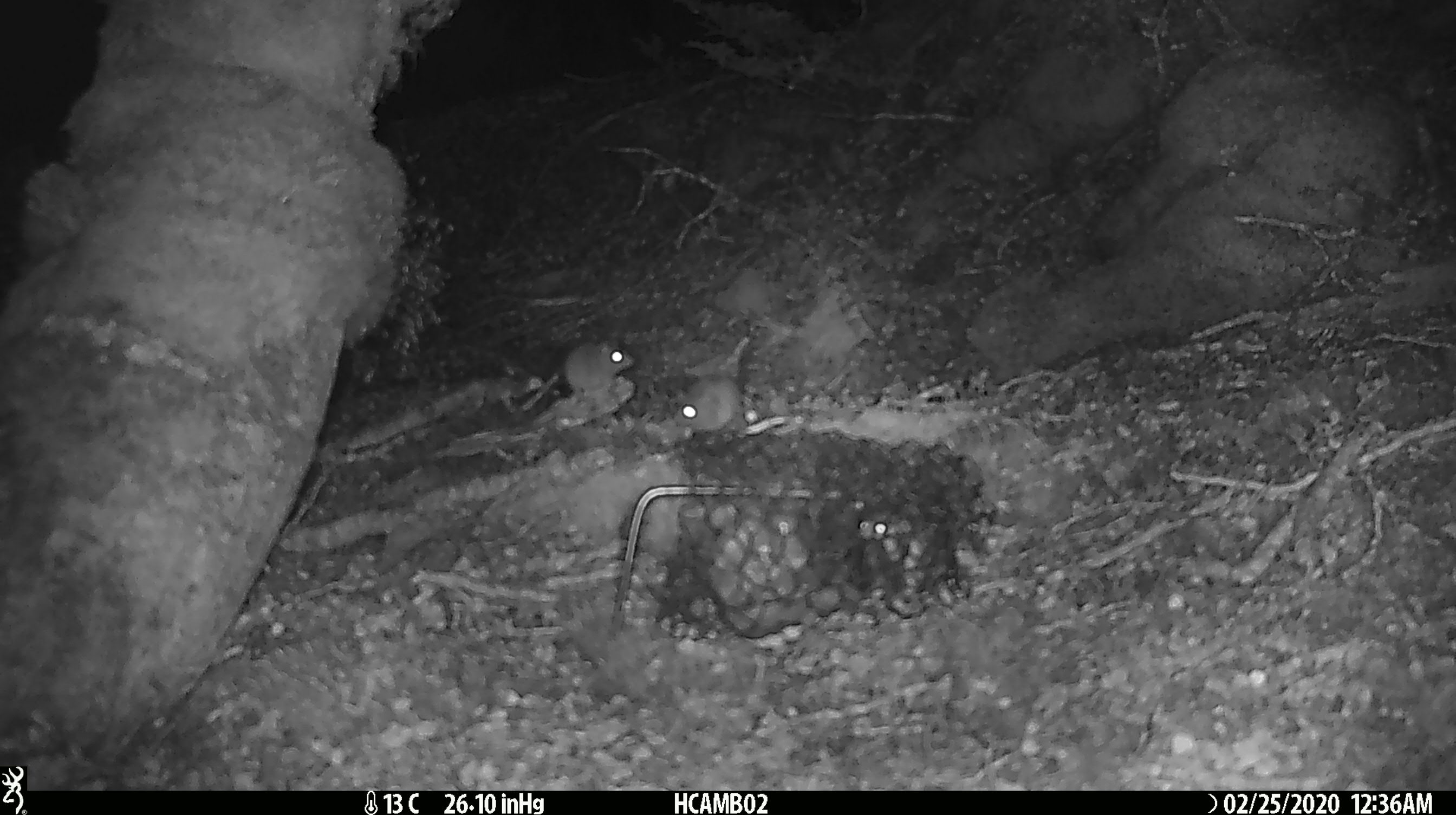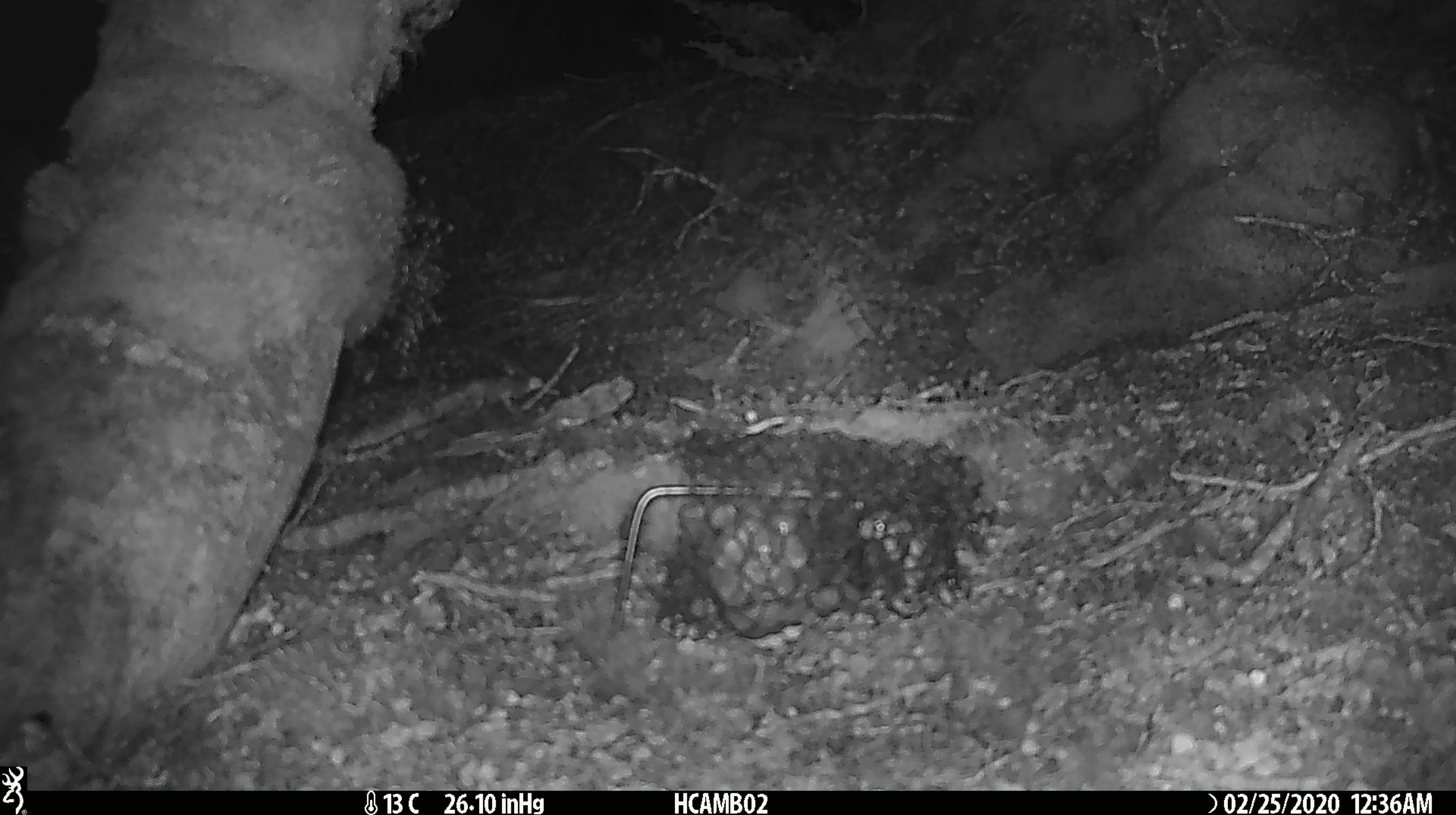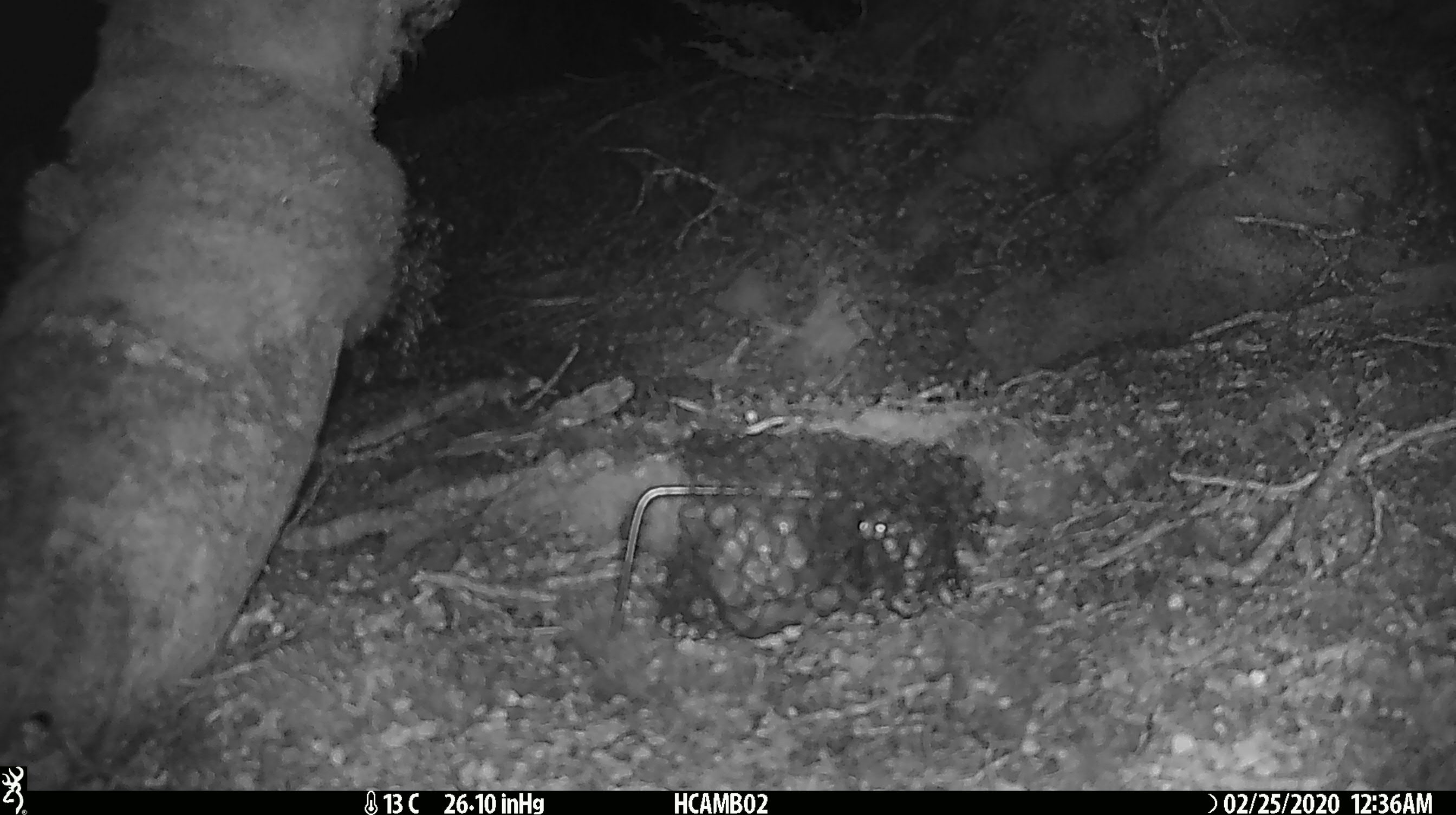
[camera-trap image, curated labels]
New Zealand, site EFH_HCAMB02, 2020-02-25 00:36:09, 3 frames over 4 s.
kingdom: Animalia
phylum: Chordata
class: Mammalia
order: Rodentia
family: Muridae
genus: Mus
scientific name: Mus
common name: mouse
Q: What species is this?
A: Mouse (Mus).